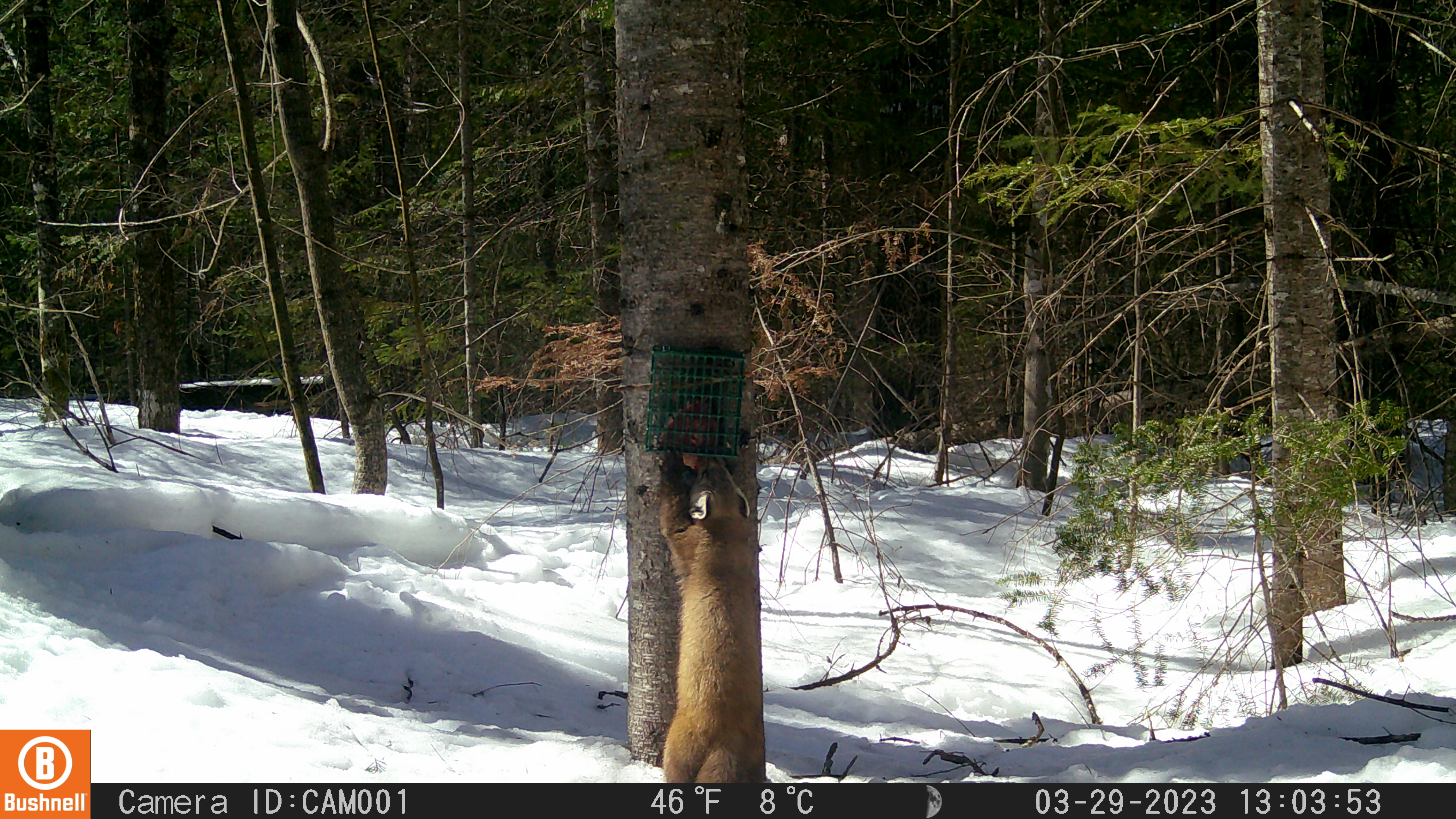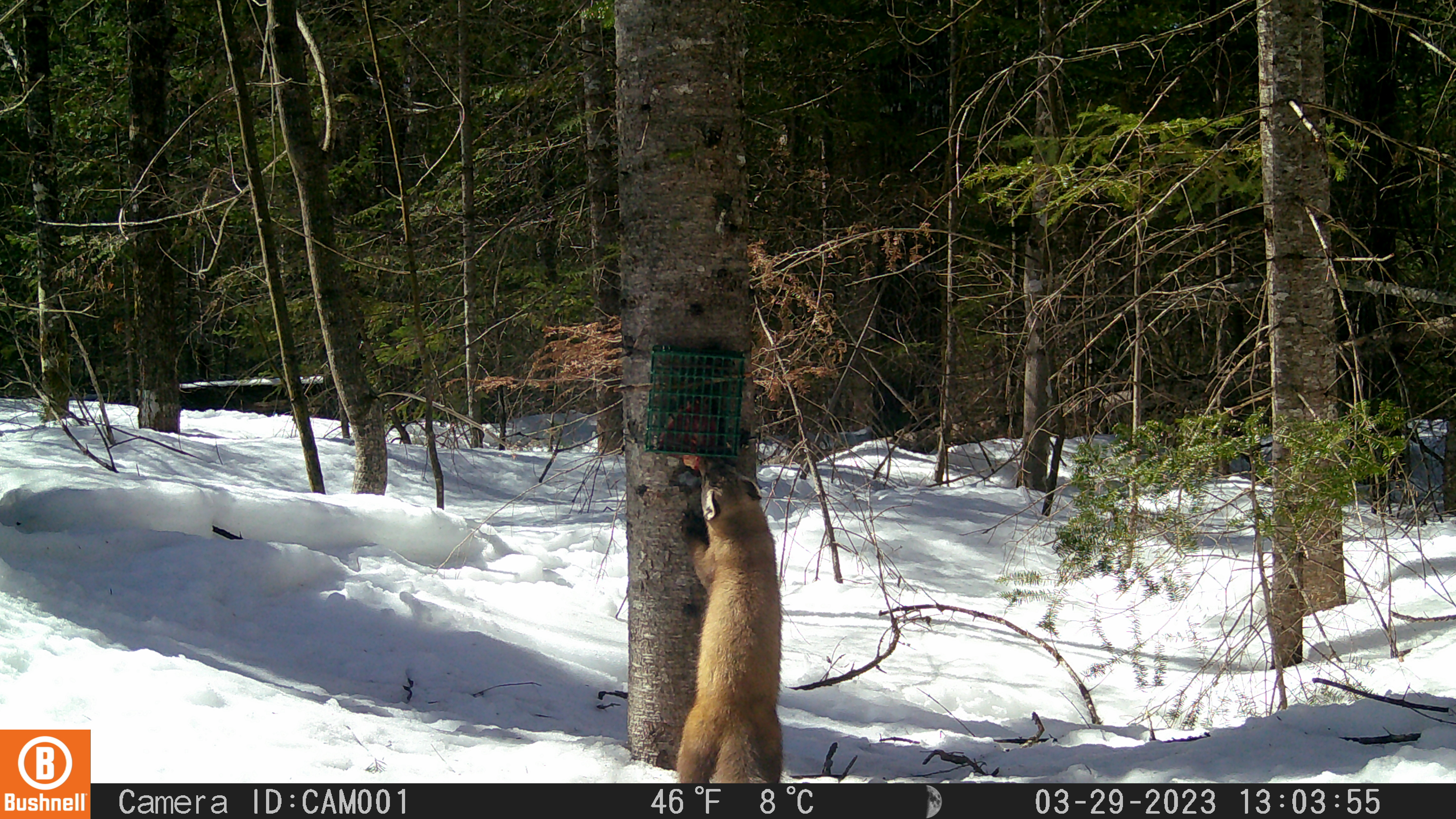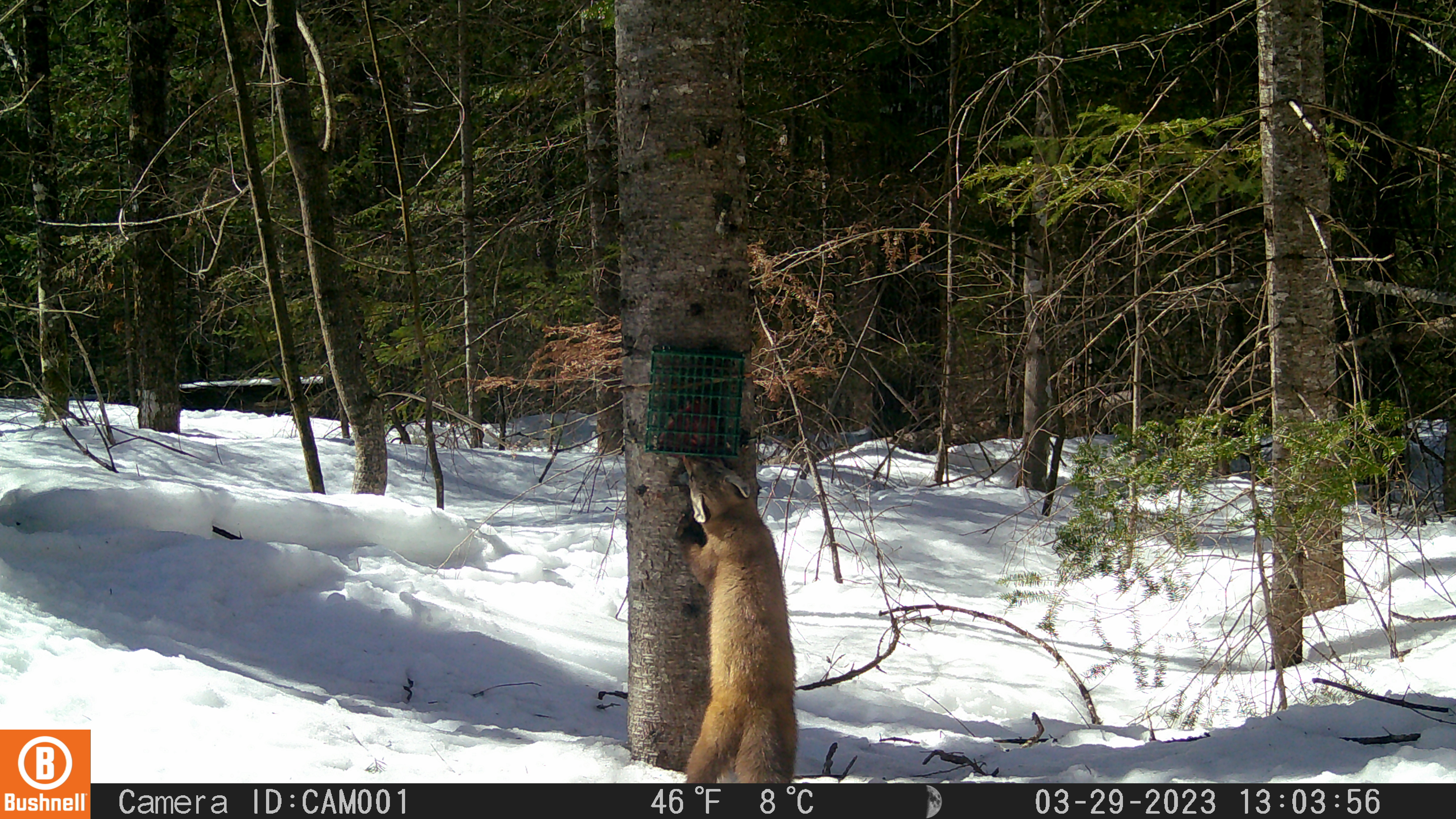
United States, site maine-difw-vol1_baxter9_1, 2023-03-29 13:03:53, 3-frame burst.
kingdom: Animalia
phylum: Chordata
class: Mammalia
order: Carnivora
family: Mustelidae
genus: Martes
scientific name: Martes americana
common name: american marten